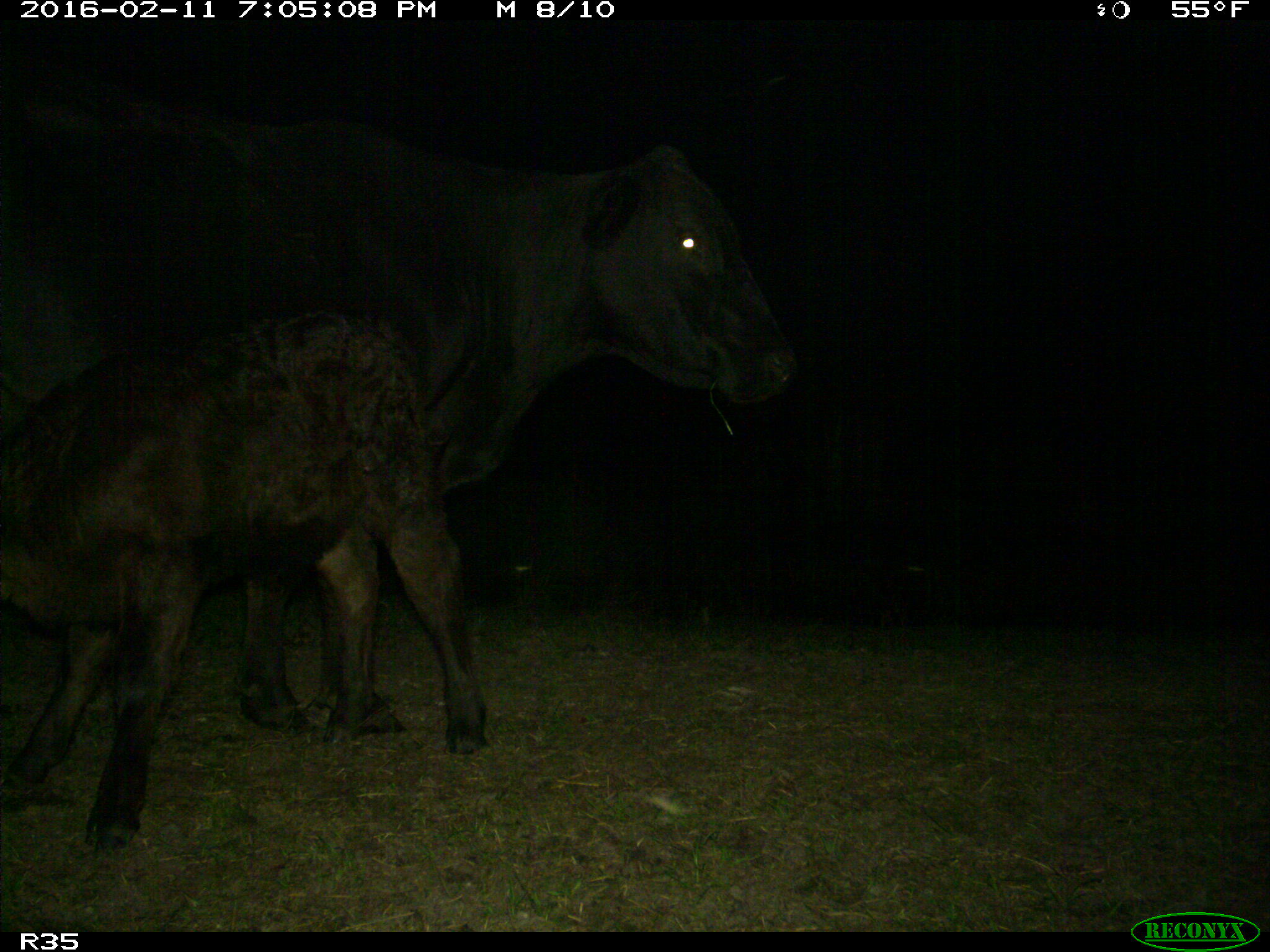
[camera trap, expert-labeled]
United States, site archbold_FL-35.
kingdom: Animalia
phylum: Chordata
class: Mammalia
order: Artiodactyla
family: Bovidae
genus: Bos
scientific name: Bos taurus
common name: domestic cow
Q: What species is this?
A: Bos taurus (domestic cow).